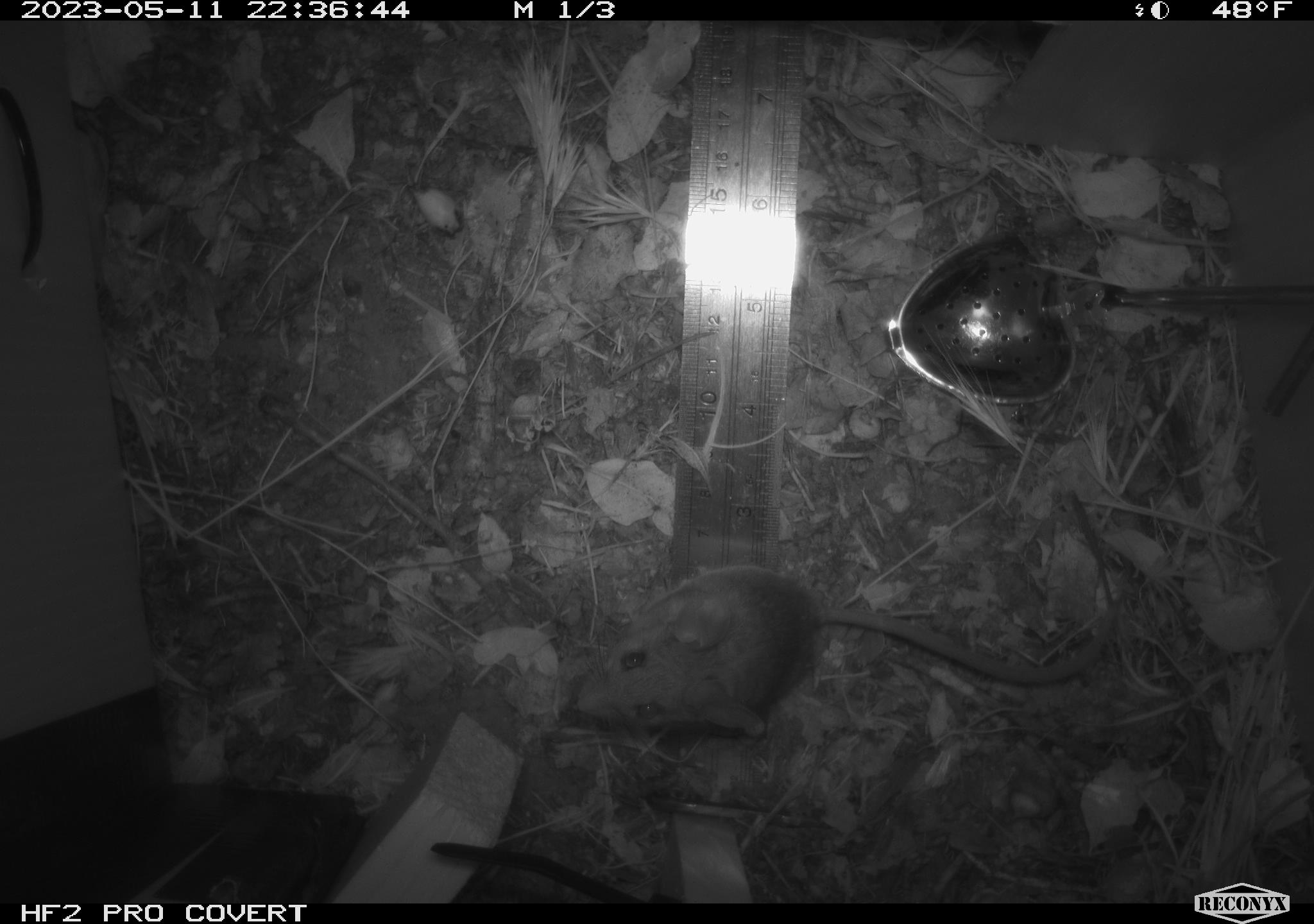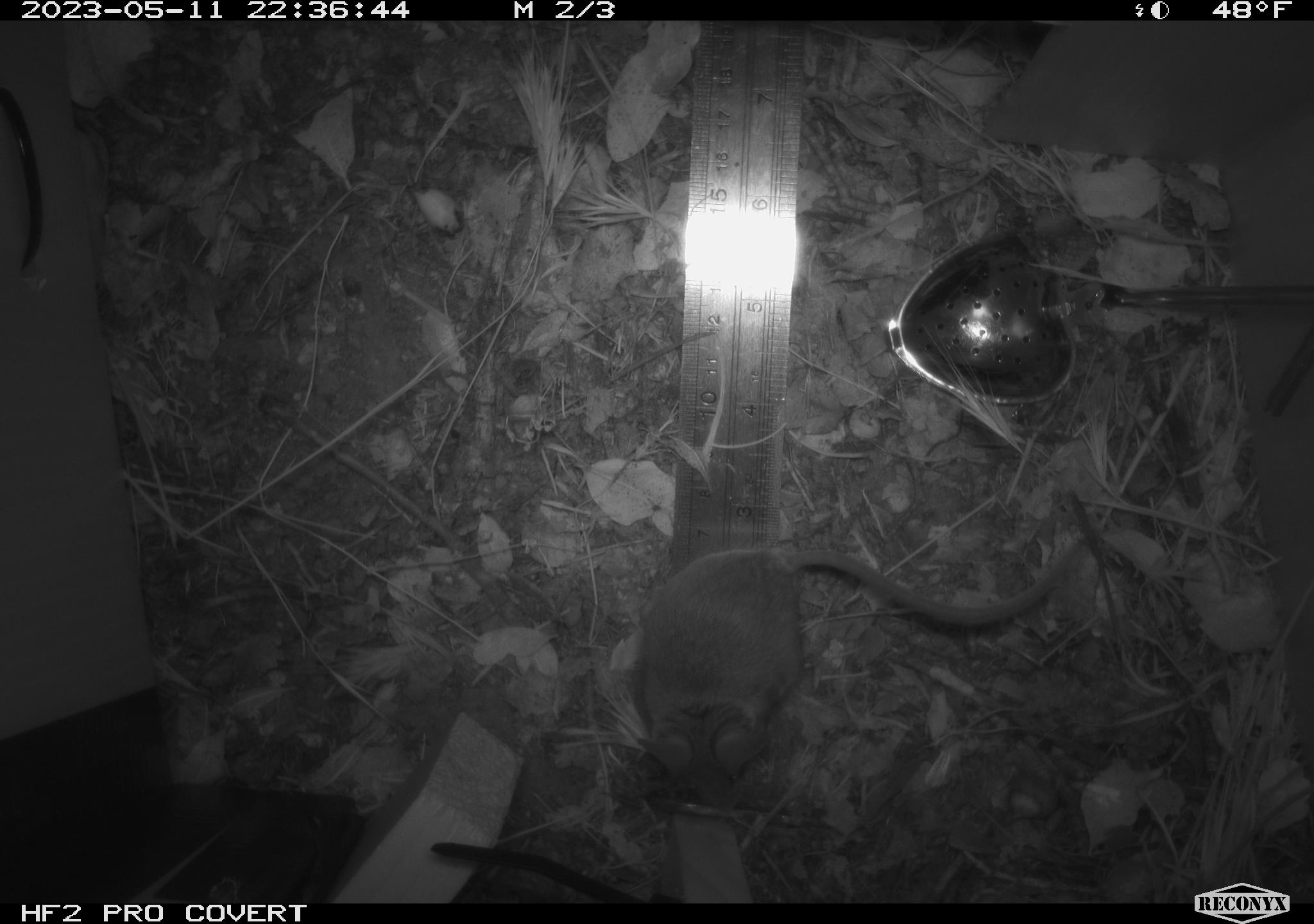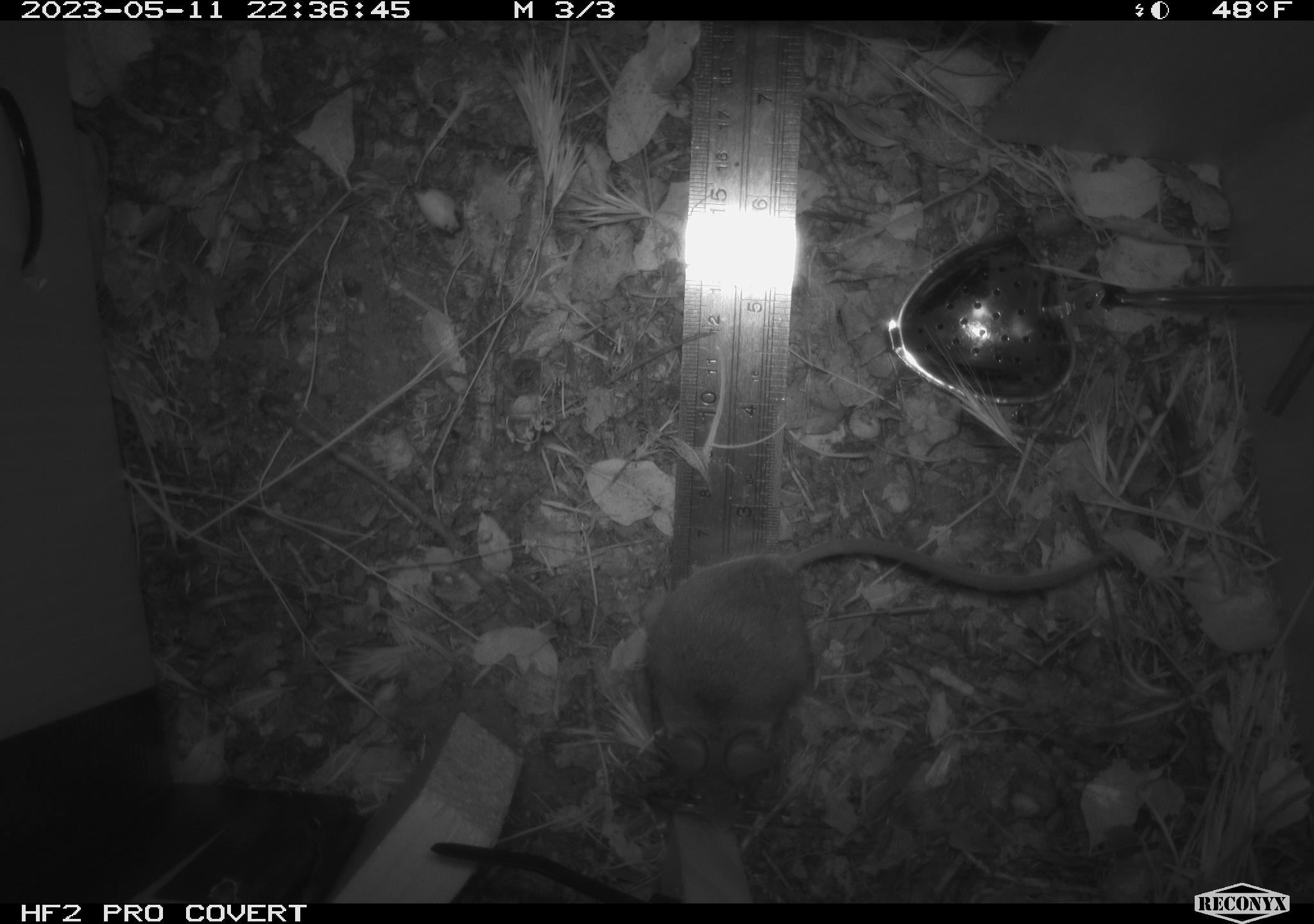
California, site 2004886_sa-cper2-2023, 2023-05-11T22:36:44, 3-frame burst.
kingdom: Animalia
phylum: Chordata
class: Mammalia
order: Rodentia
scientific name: Rodentia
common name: mouse species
Mouse species (Rodentia).